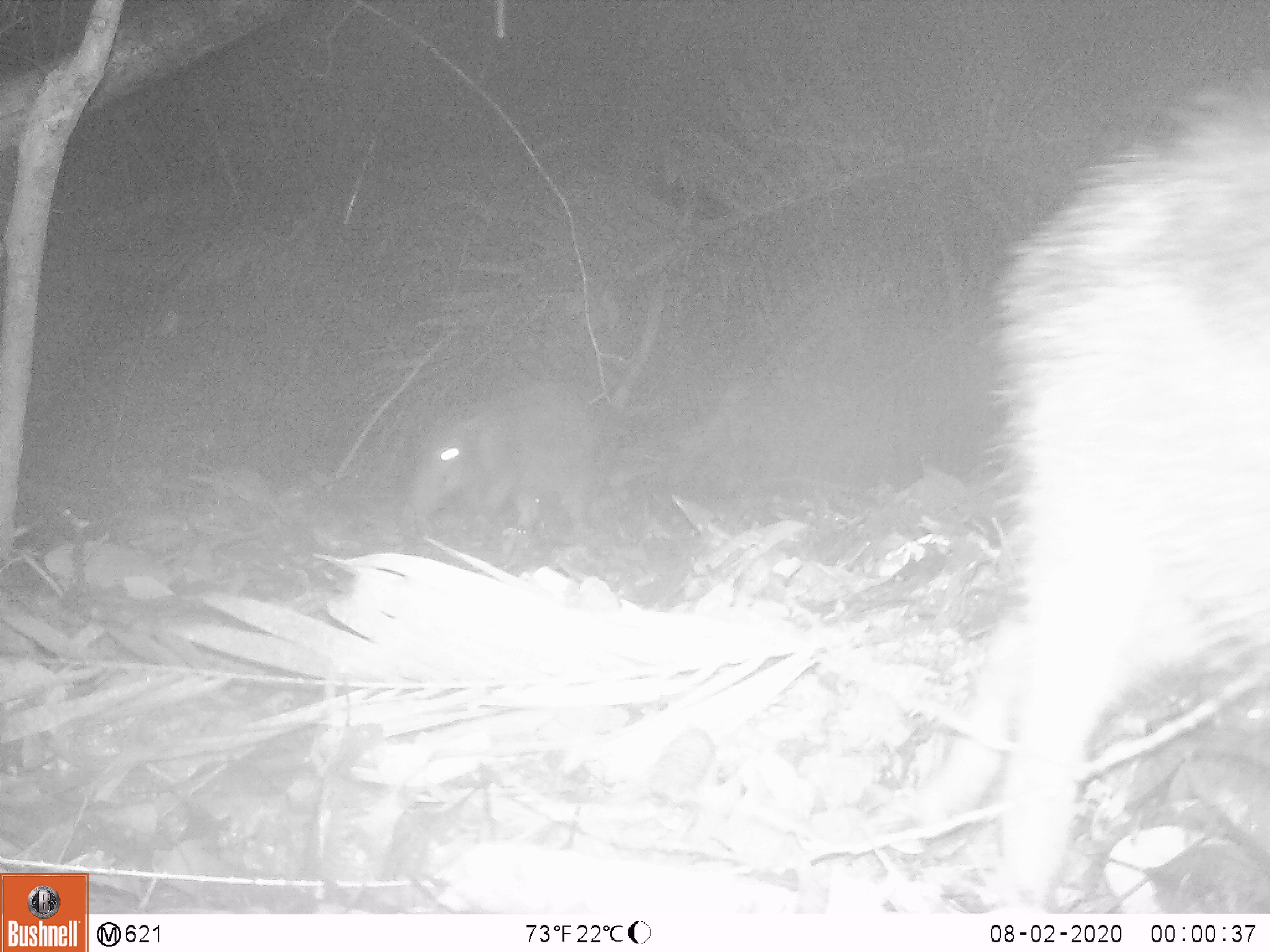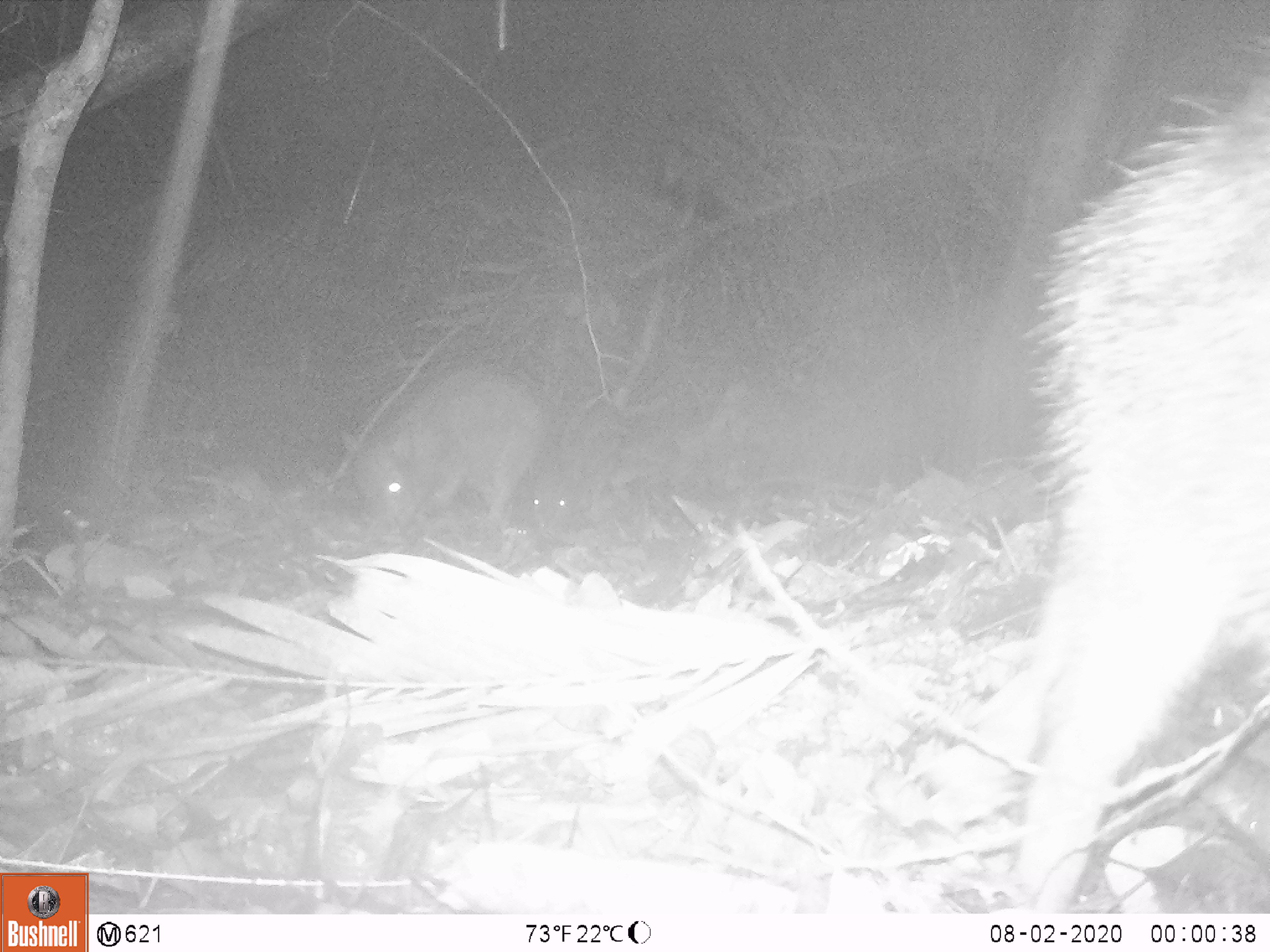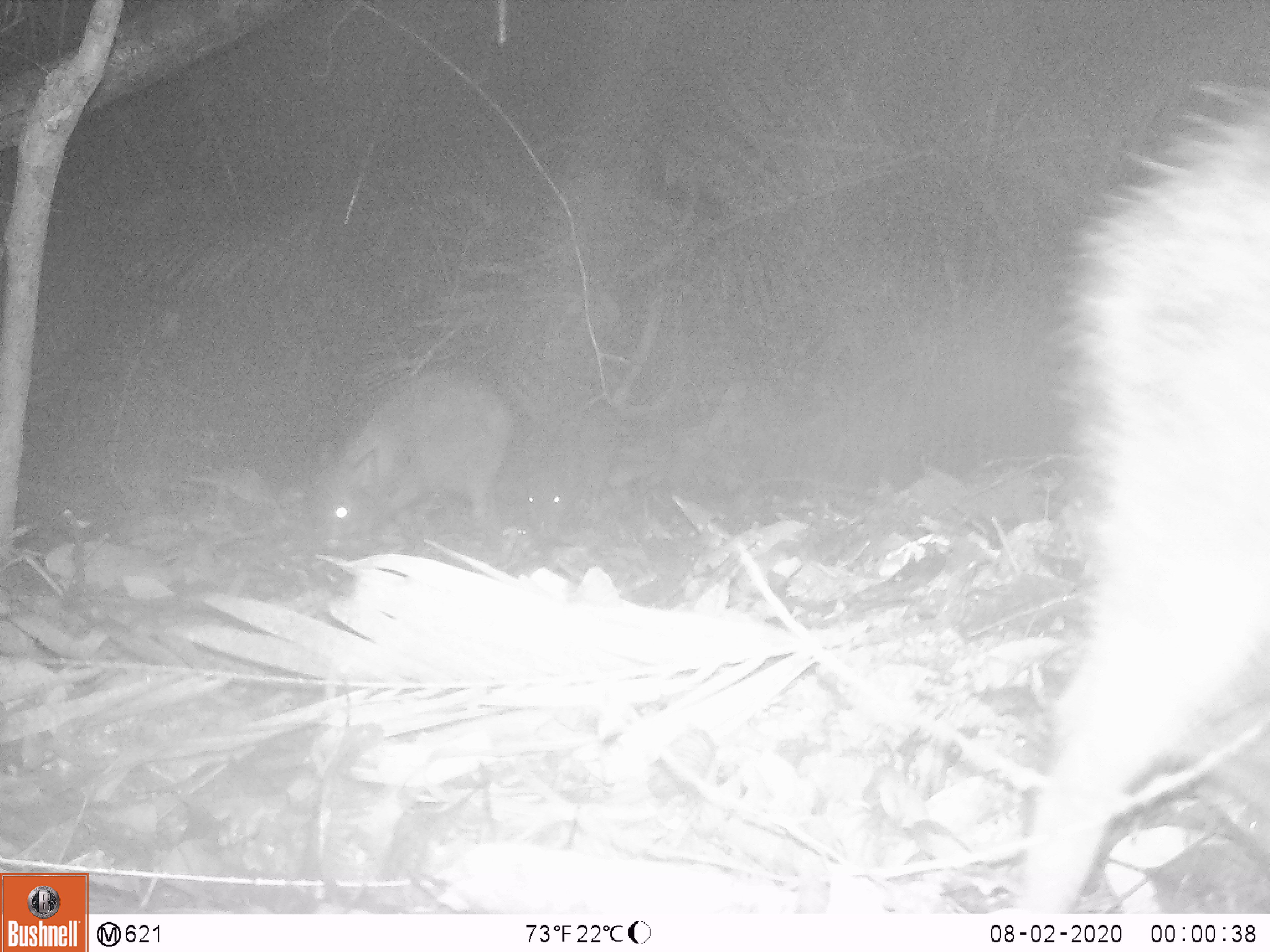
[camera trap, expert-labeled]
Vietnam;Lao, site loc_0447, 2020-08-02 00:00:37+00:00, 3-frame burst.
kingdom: Animalia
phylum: Chordata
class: Mammalia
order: Artiodactyla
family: Suidae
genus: Sus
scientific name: Sus scrofa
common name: eurasian wild pig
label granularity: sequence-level